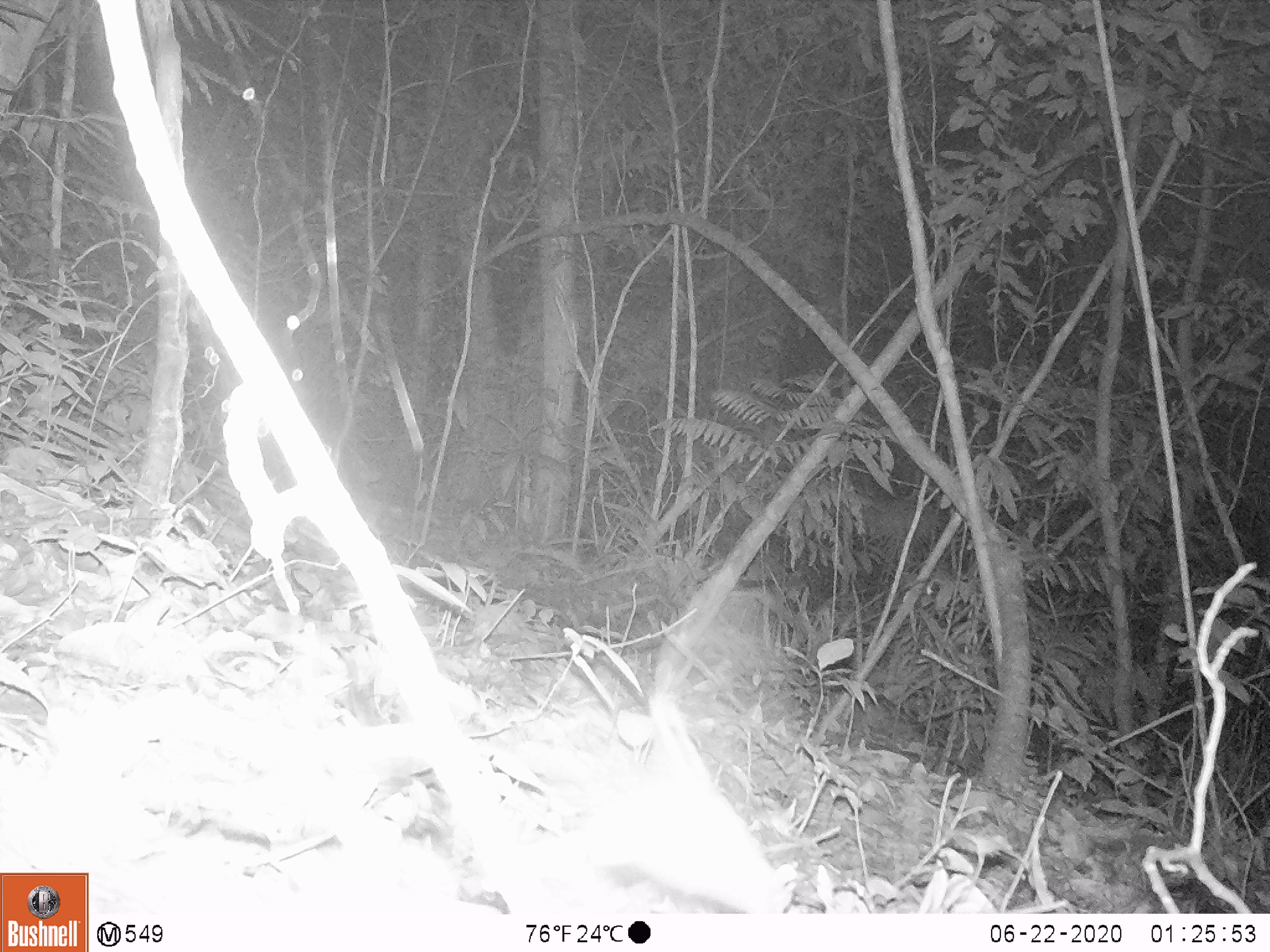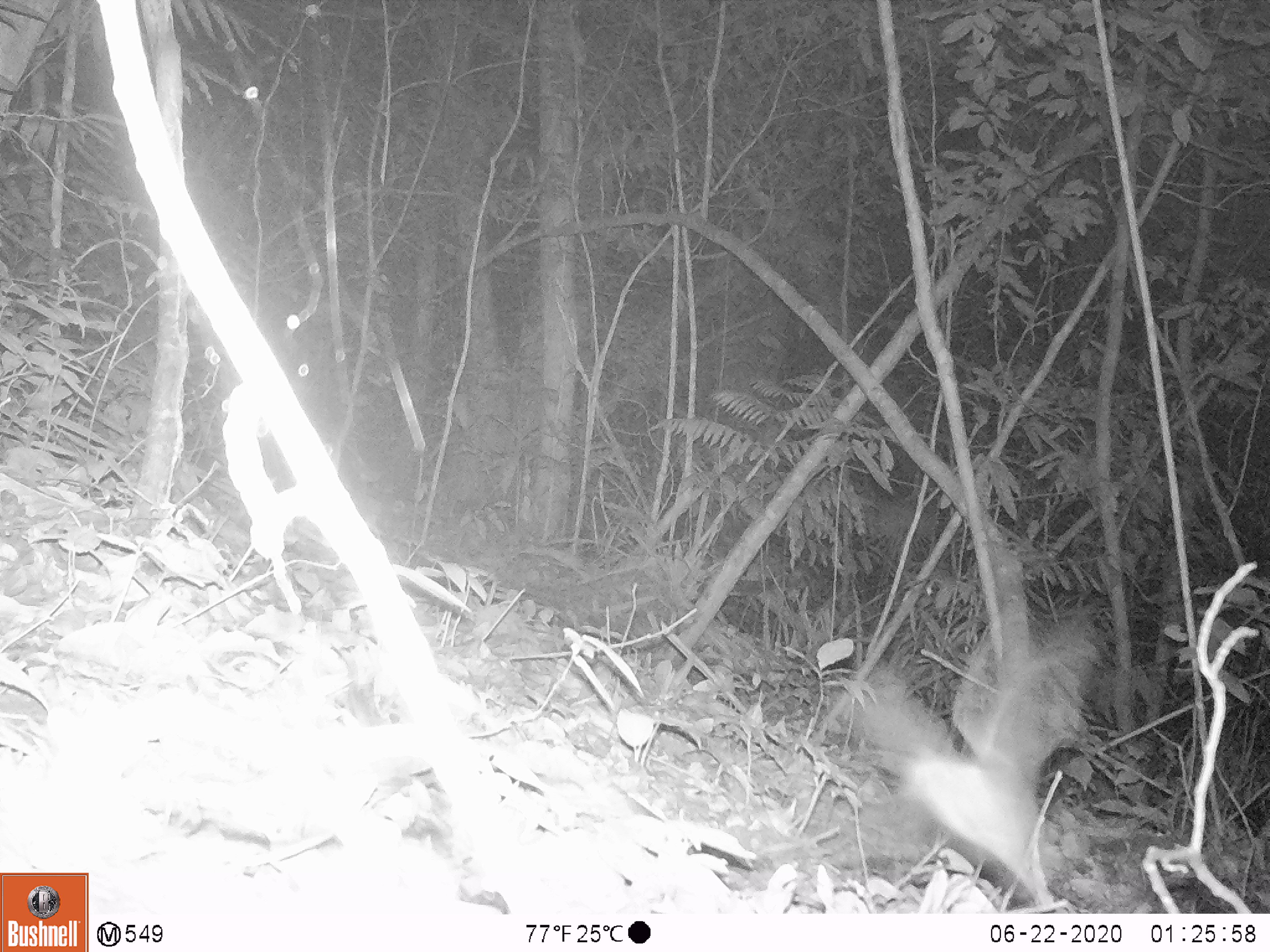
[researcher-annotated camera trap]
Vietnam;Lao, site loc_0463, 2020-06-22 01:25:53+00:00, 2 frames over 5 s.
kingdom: Animalia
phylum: Chordata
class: Mammalia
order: Chiroptera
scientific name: Chiroptera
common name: bat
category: unidentified bat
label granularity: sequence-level